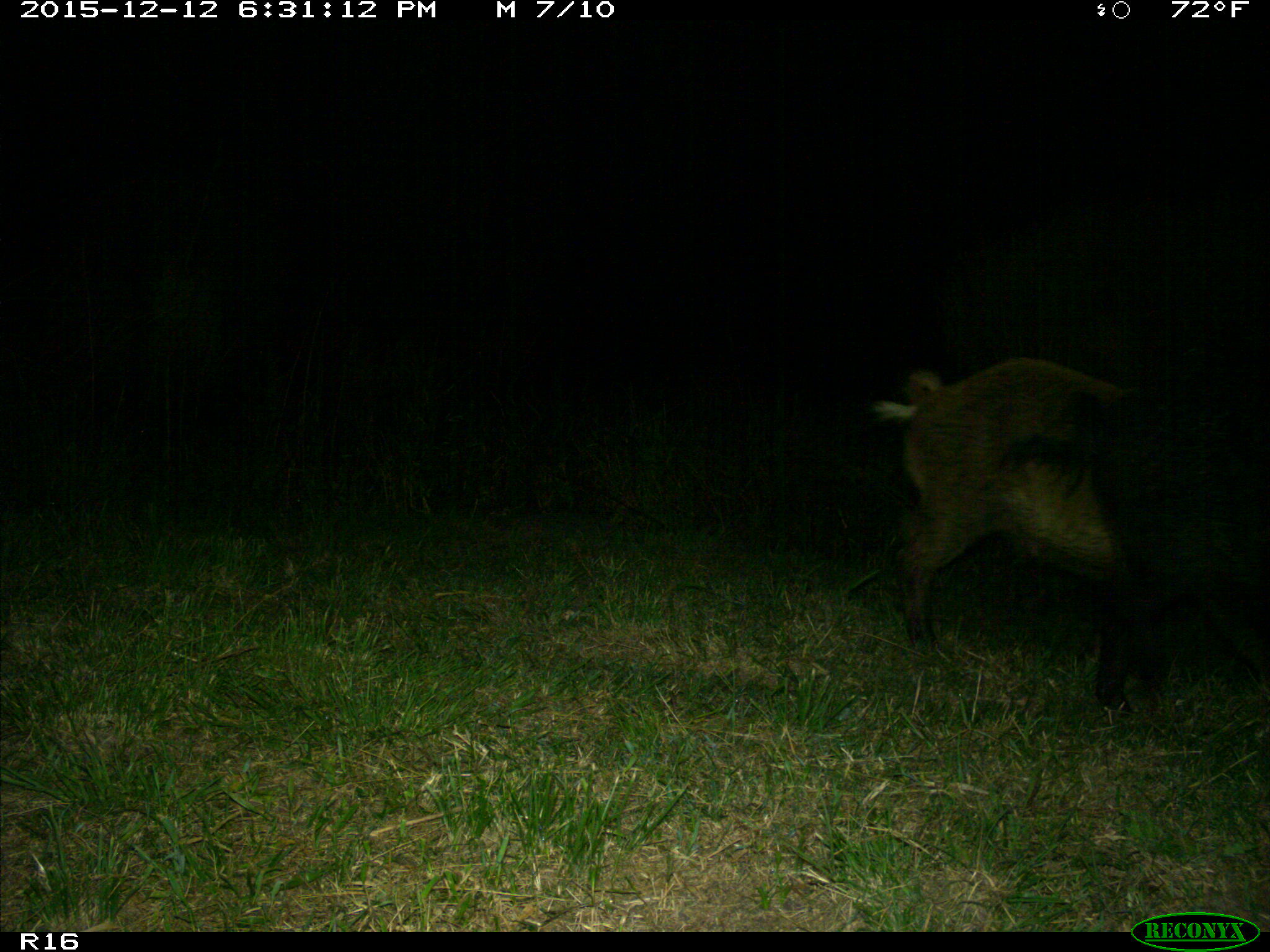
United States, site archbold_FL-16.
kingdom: Animalia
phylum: Chordata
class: Mammalia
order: Artiodactyla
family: Suidae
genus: Sus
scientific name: Sus scrofa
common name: wild boar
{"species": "Sus scrofa (wild boar)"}